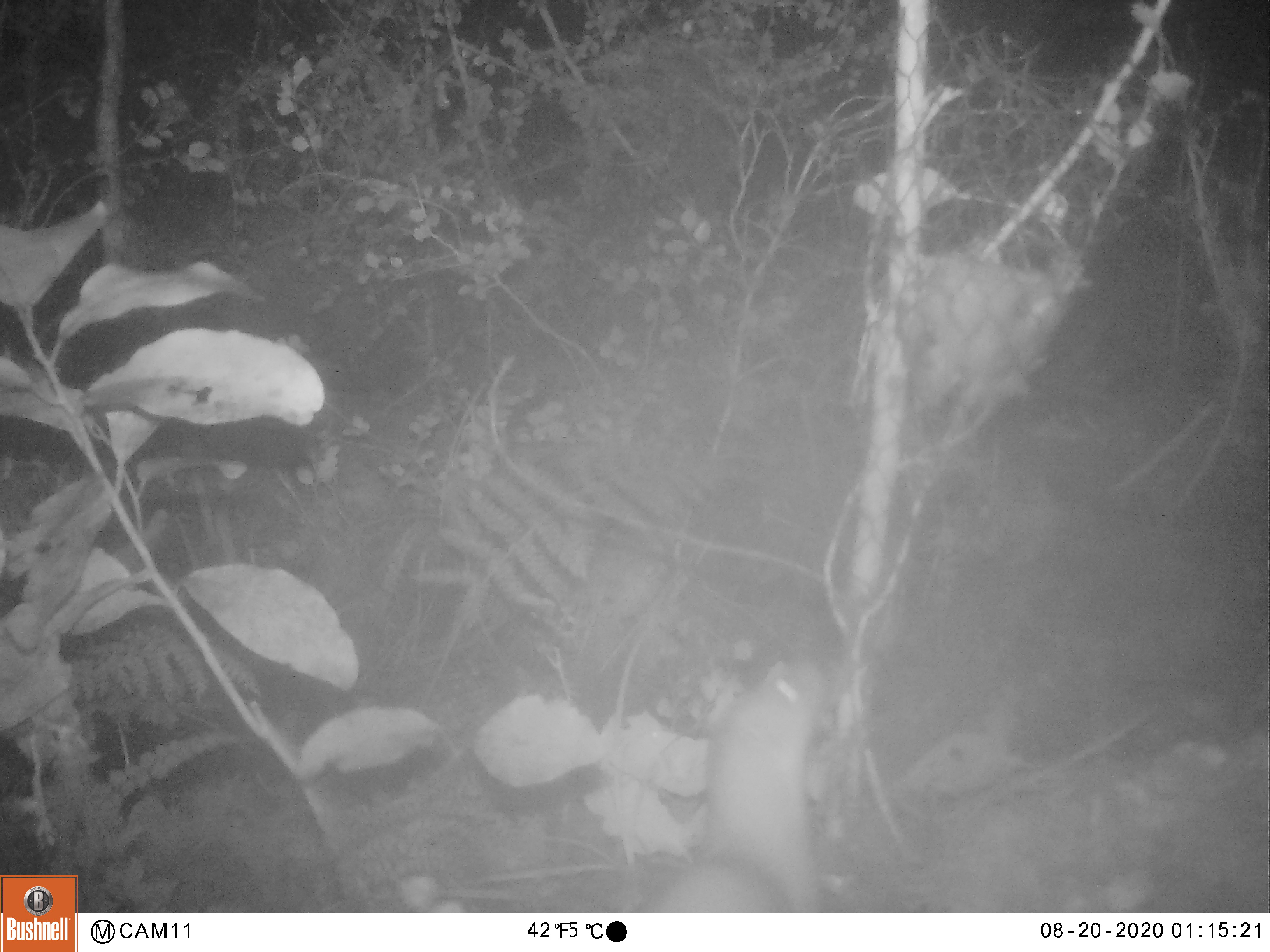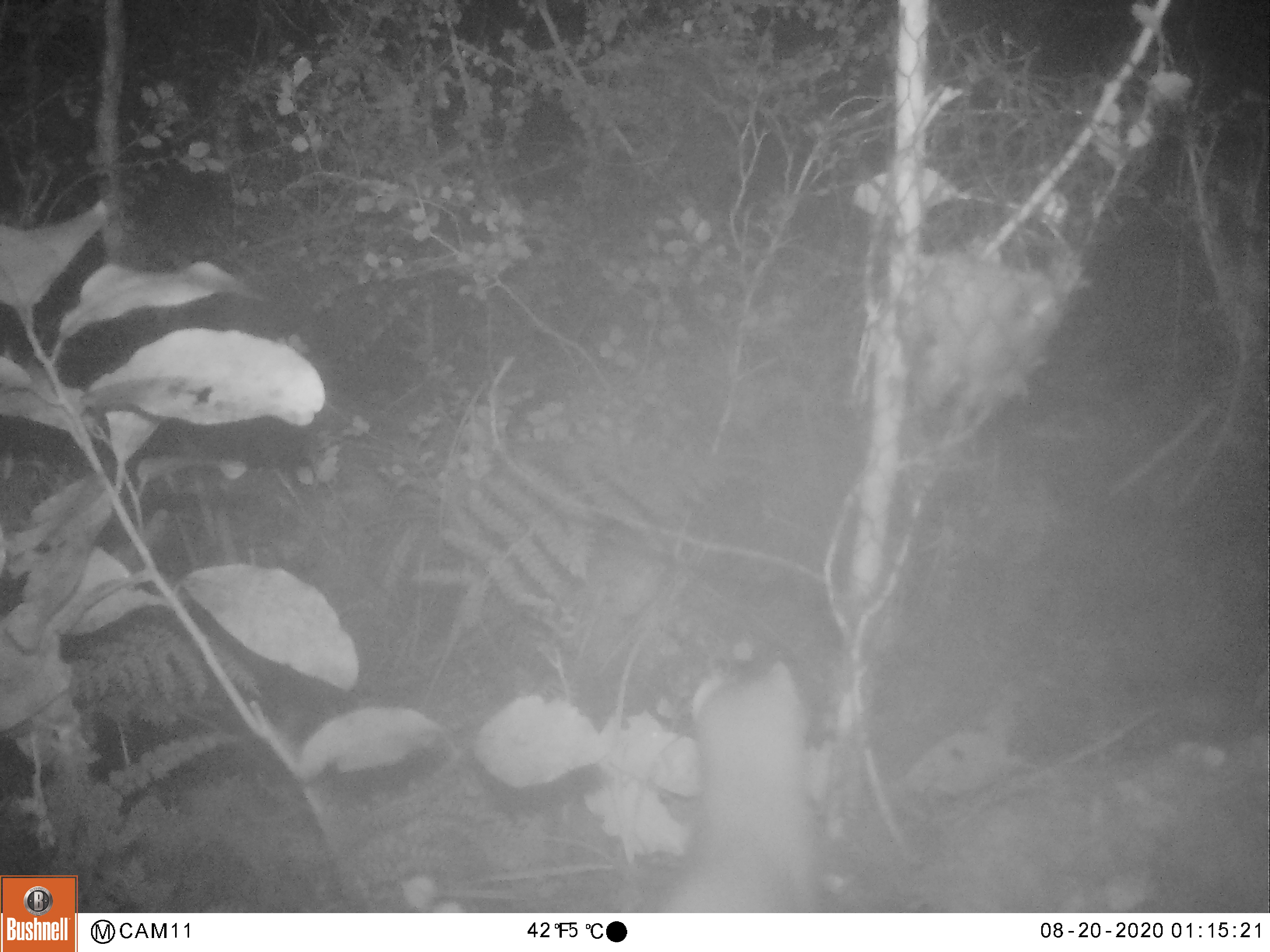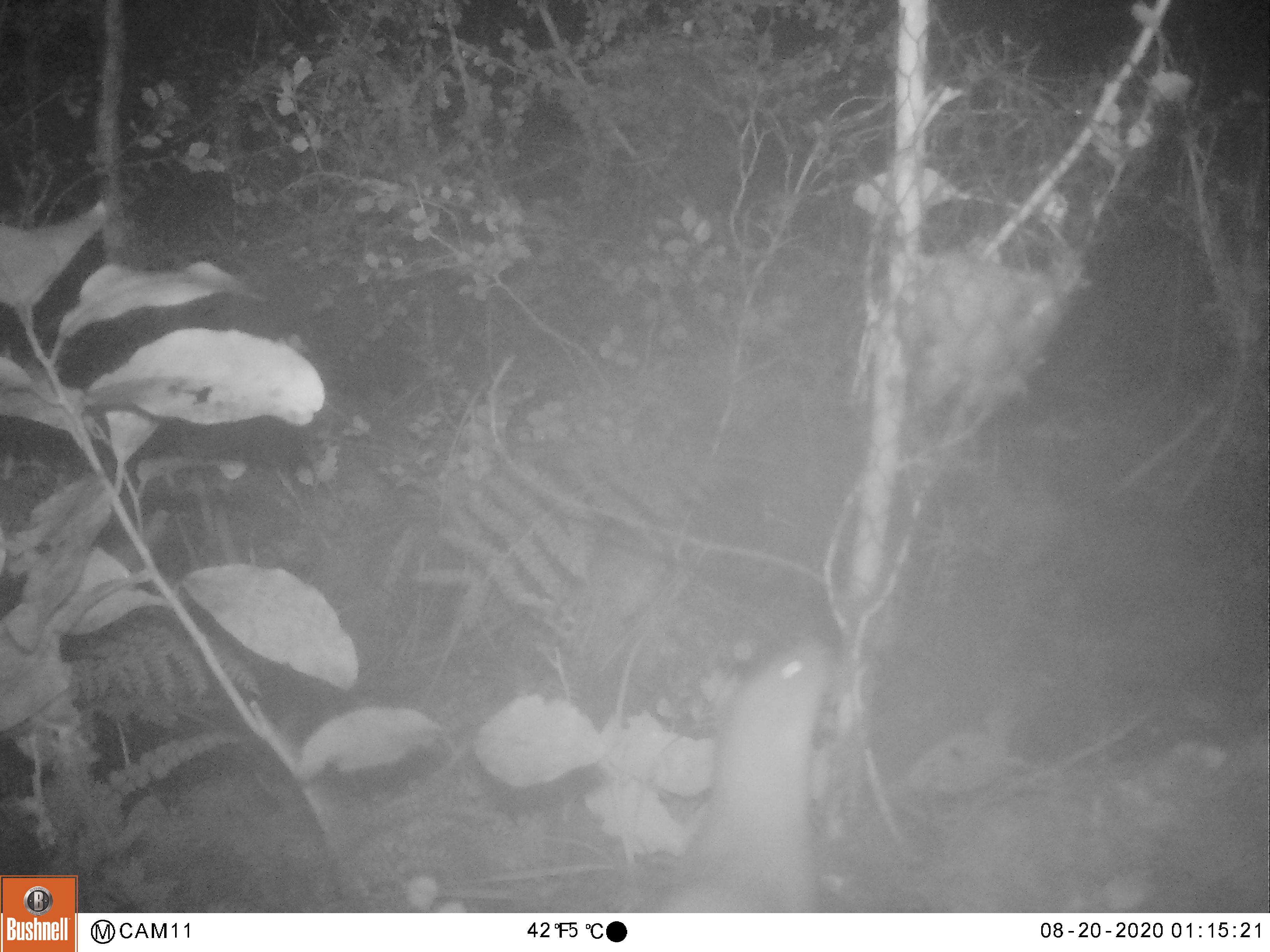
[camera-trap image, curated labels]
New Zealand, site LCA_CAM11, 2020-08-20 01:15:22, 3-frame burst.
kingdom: Animalia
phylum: Chordata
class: Mammalia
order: Carnivora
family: Mustelidae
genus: Mustela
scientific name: Mustela erminea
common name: stoat